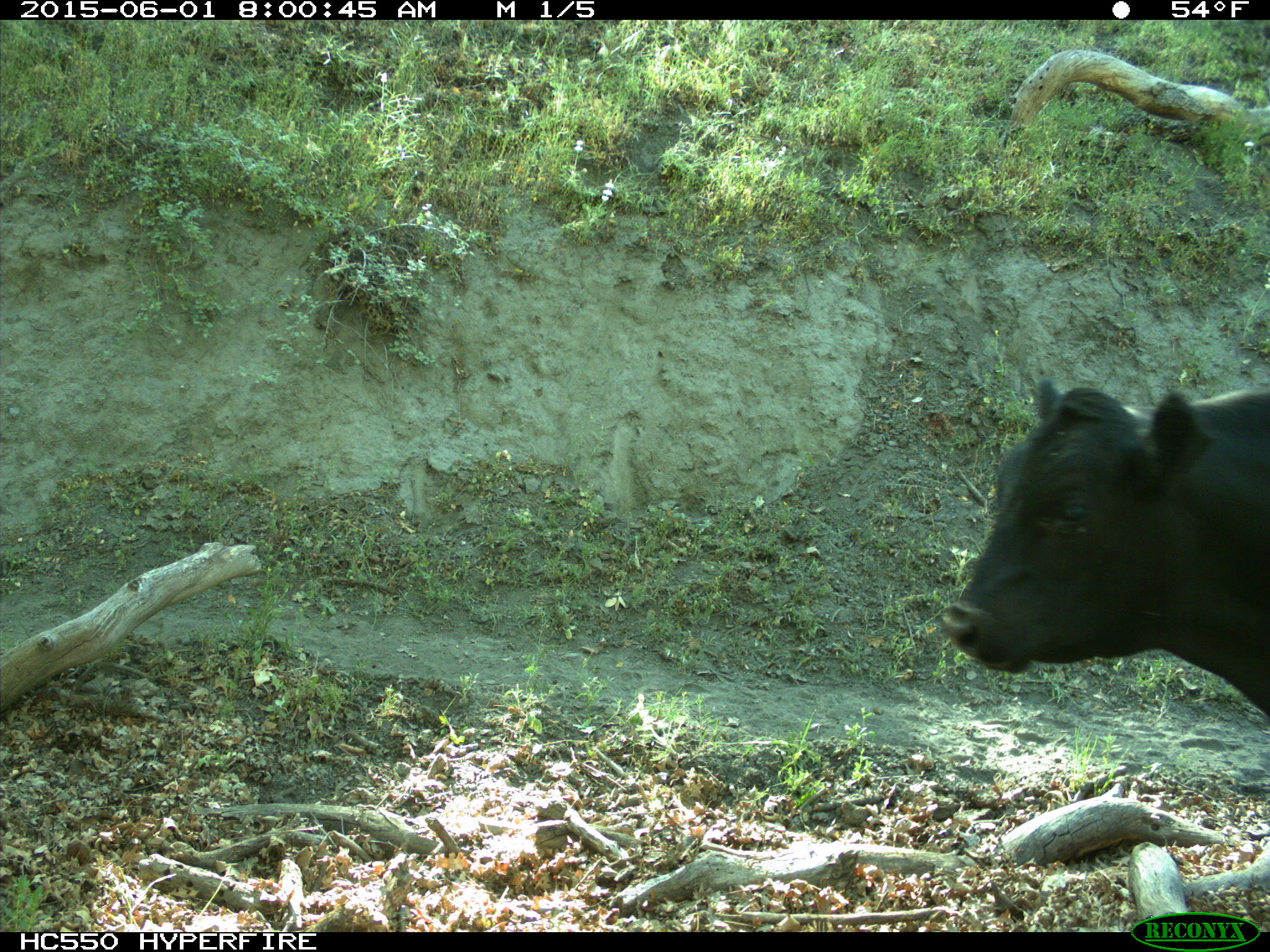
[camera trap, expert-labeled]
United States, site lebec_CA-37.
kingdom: Animalia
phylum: Chordata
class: Mammalia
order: Artiodactyla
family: Bovidae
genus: Bos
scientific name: Bos taurus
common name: domestic cow